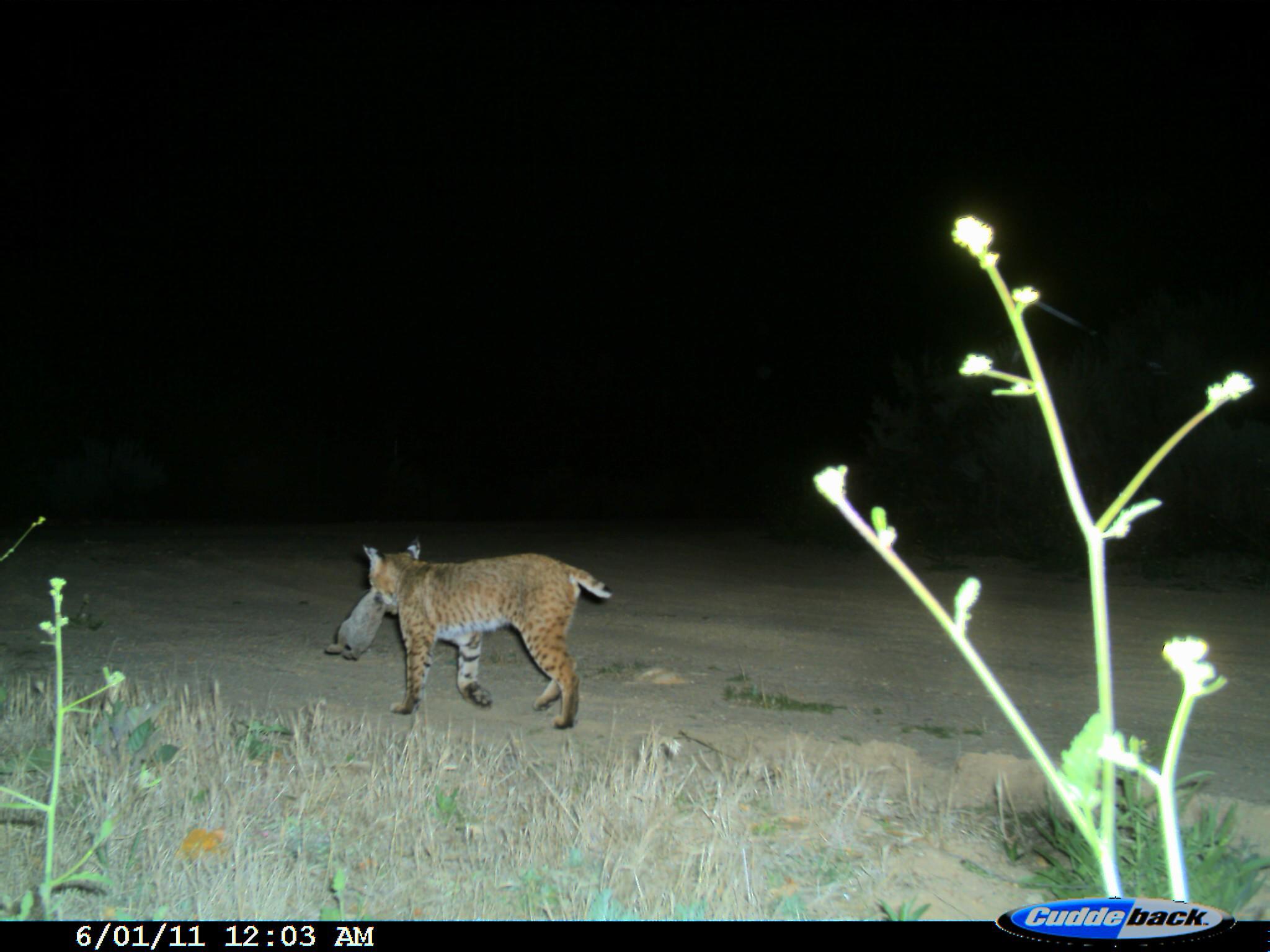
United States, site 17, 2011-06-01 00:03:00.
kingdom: Animalia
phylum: Chordata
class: Mammalia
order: Carnivora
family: Felidae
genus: Lynx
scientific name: Lynx rufus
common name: bobcat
Bobcat (Lynx rufus).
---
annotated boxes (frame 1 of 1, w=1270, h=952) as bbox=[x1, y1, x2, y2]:
bobcat: bbox=[365, 538, 613, 730]; bbox=[323, 583, 392, 663]